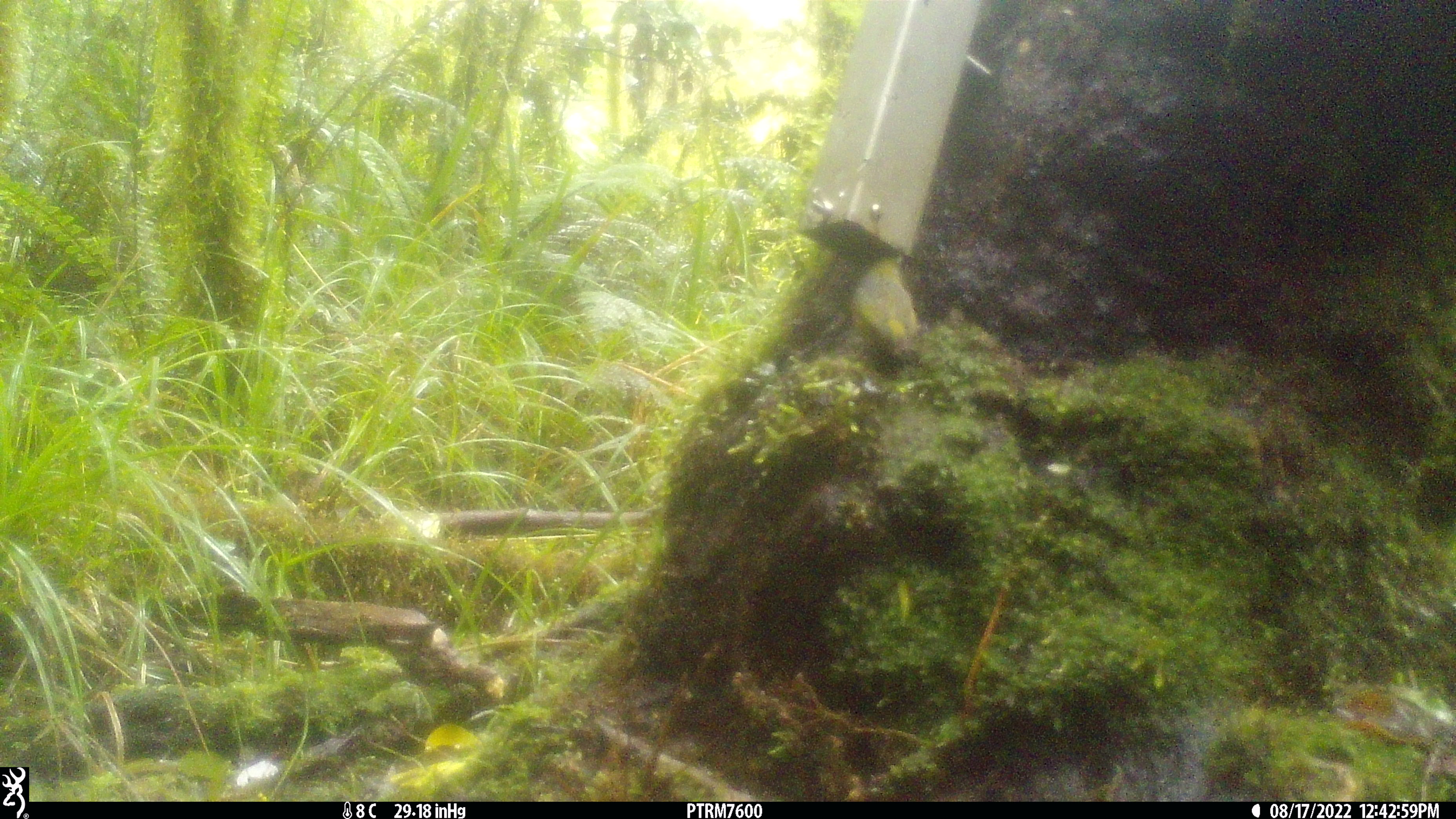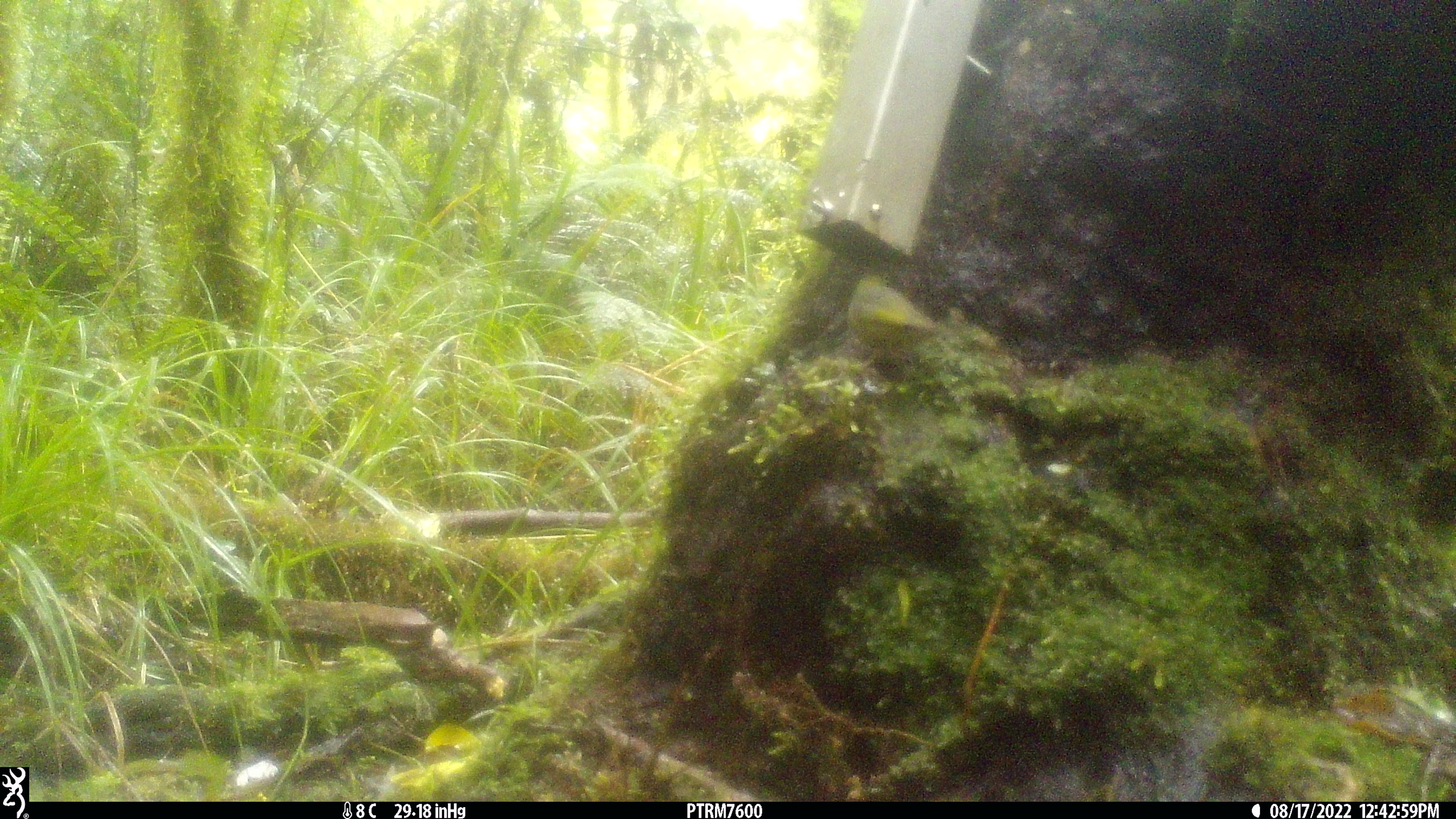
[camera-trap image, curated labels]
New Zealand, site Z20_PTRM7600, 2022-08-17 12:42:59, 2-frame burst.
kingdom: Animalia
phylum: Chordata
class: Aves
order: Passeriformes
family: Zosteropidae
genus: Zosterops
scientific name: Zosterops lateralis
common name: silvereye